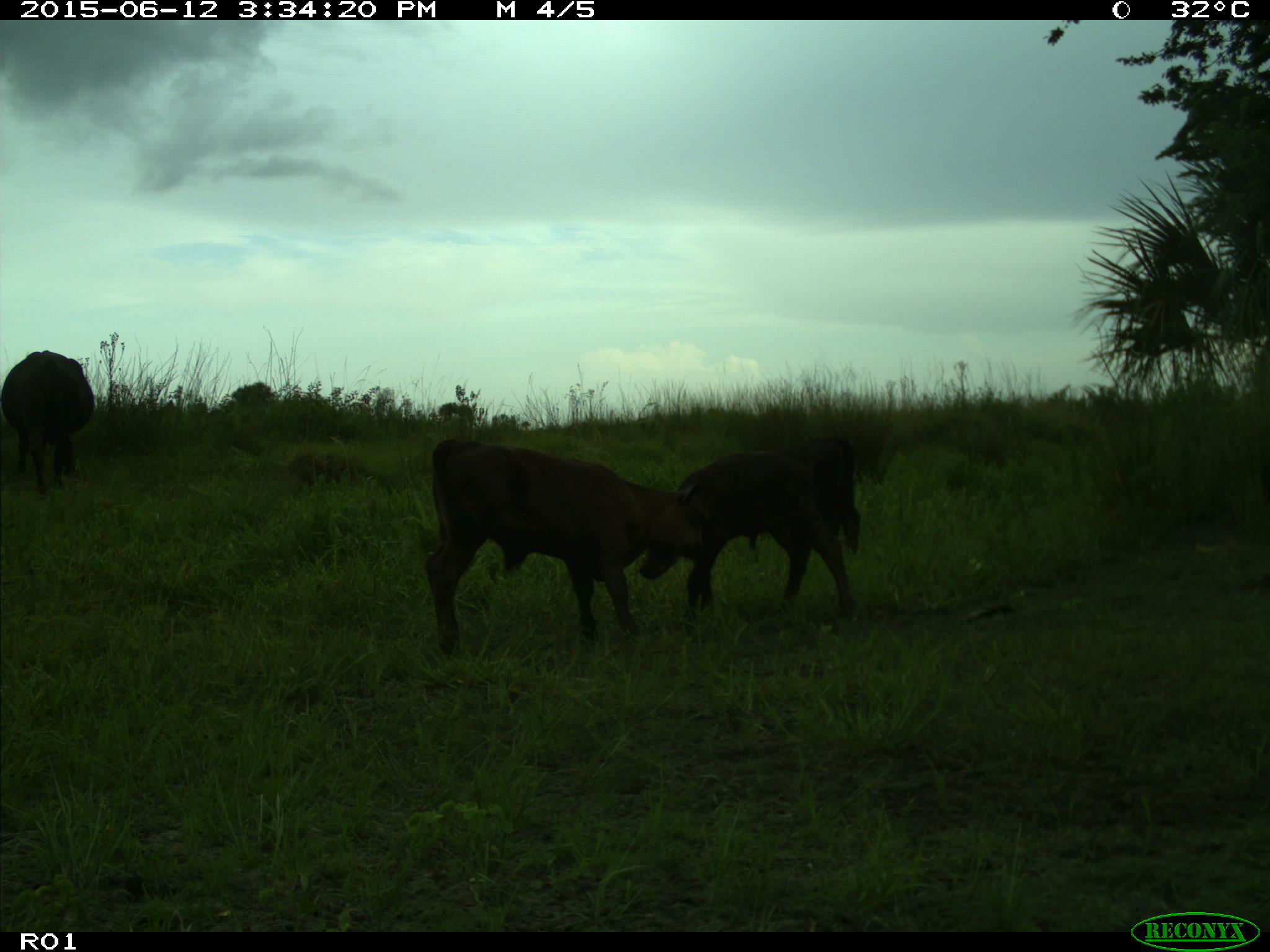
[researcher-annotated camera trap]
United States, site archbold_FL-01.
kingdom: Animalia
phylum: Chordata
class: Mammalia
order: Artiodactyla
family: Bovidae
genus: Bos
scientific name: Bos taurus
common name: domestic cow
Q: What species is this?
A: Bos taurus (domestic cow).